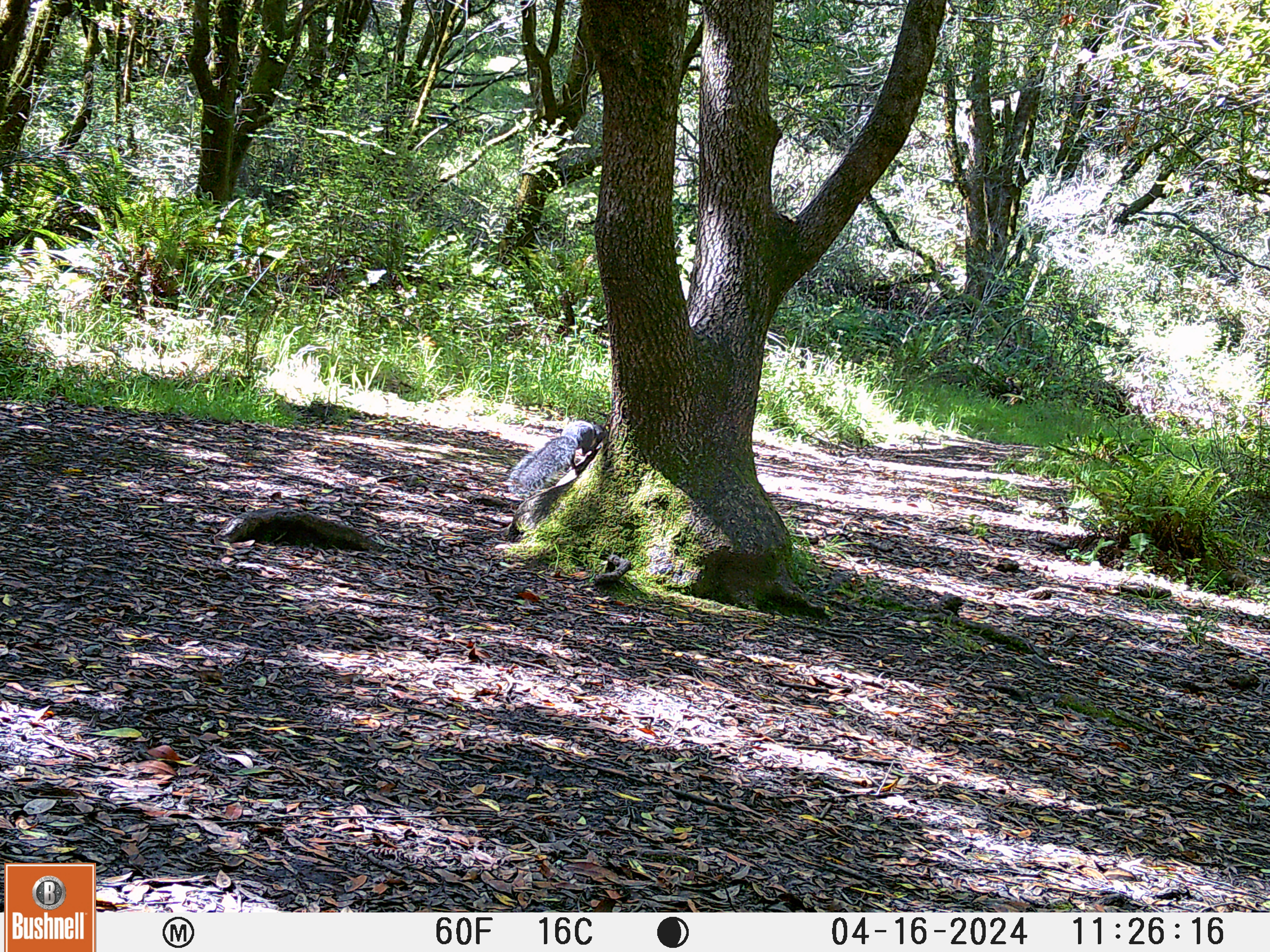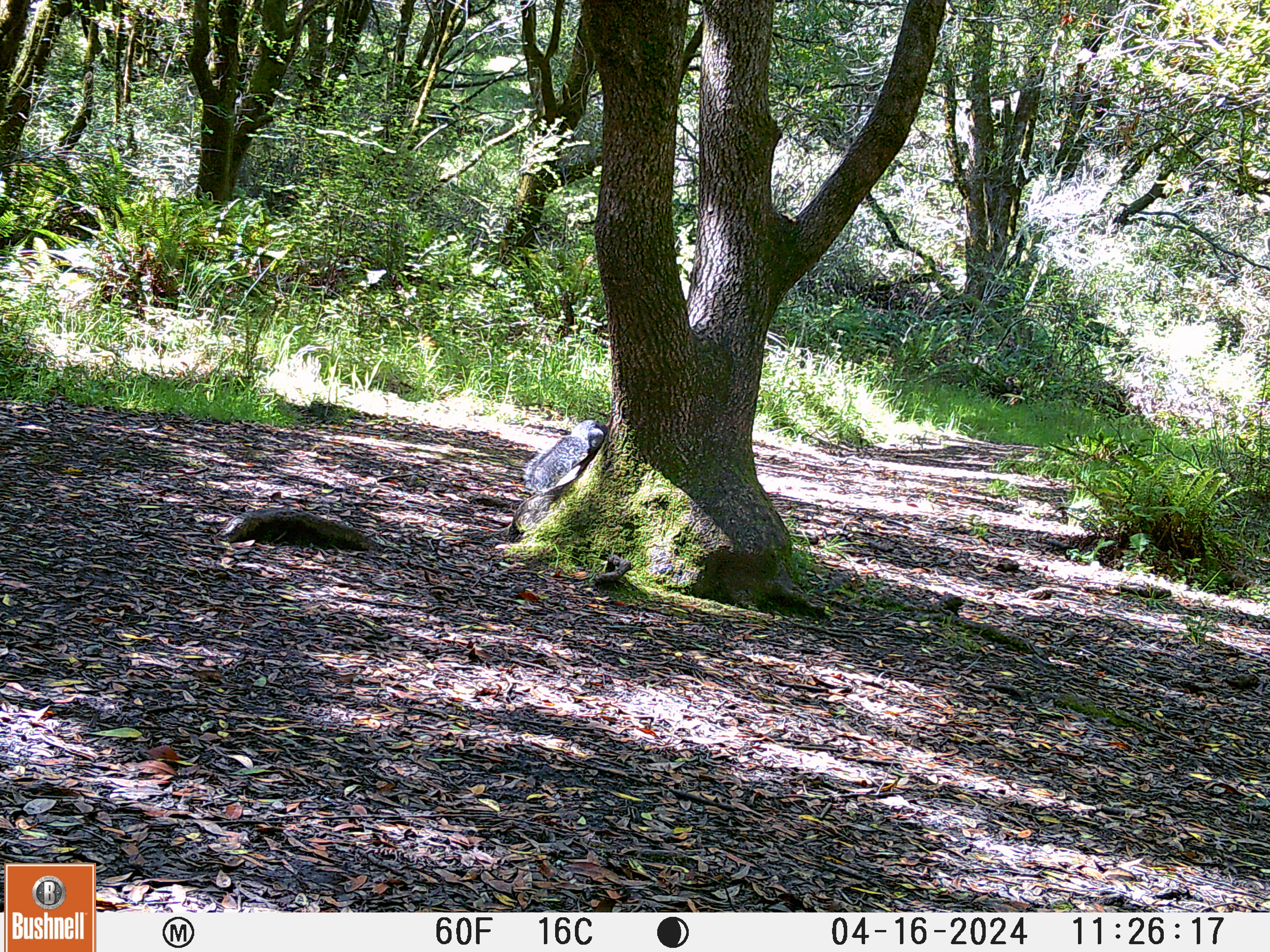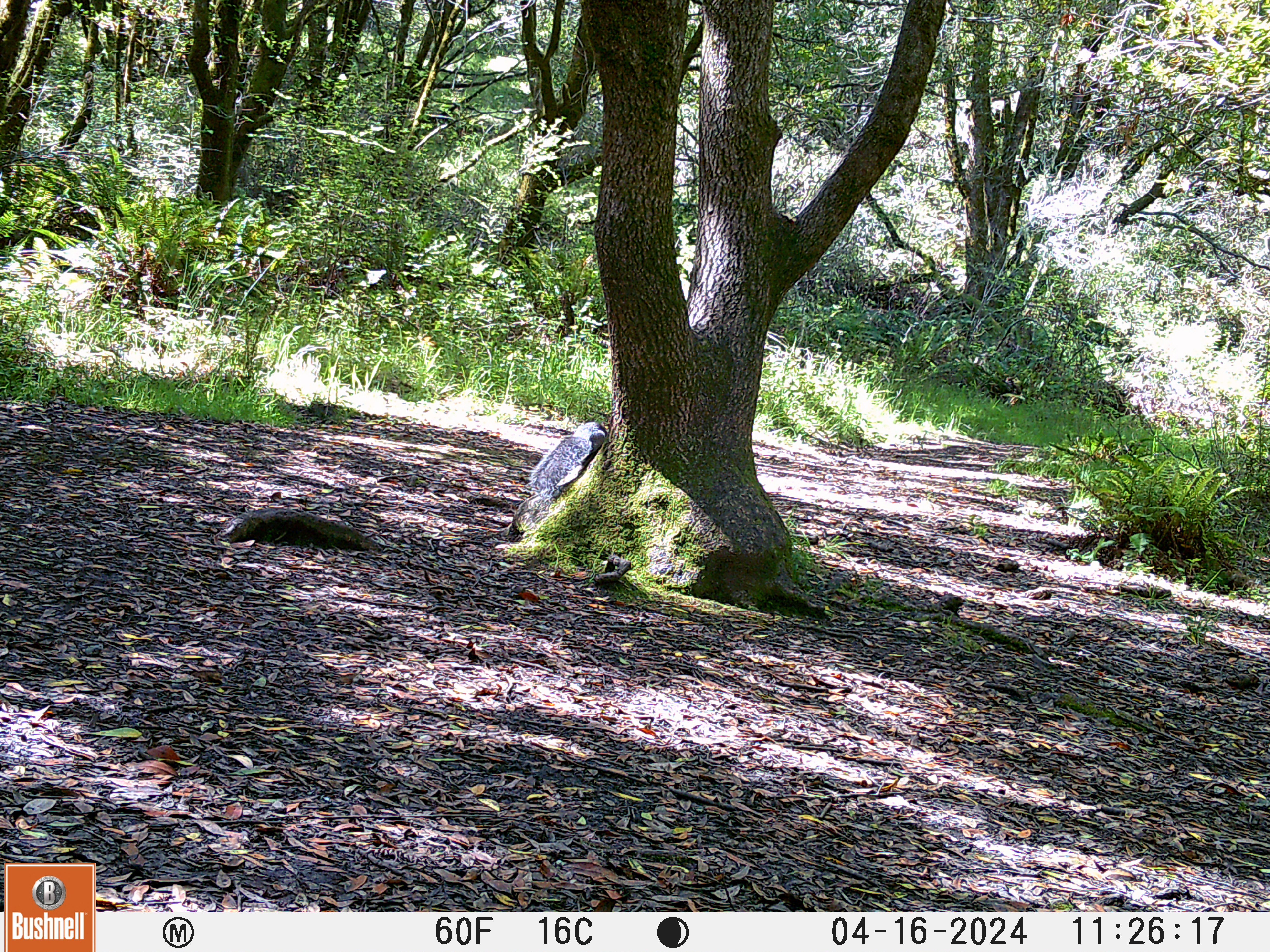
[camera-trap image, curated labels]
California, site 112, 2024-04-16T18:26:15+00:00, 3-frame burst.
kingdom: Animalia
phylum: Chordata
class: Mammalia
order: Rodentia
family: Sciuridae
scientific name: Sciuridae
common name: squirrel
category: unknown squirrel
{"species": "unknown squirrel (squirrel) (Sciuridae)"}